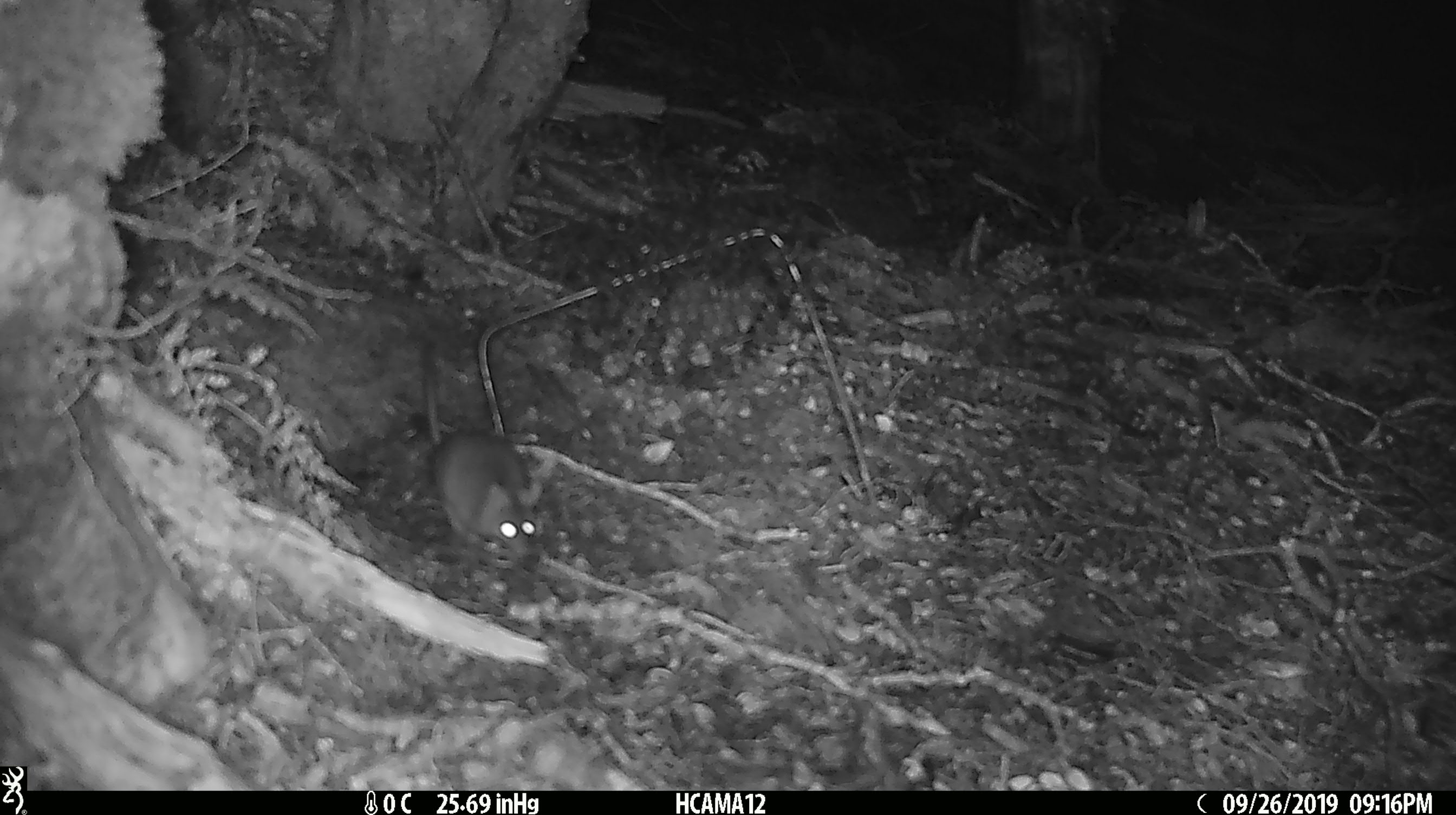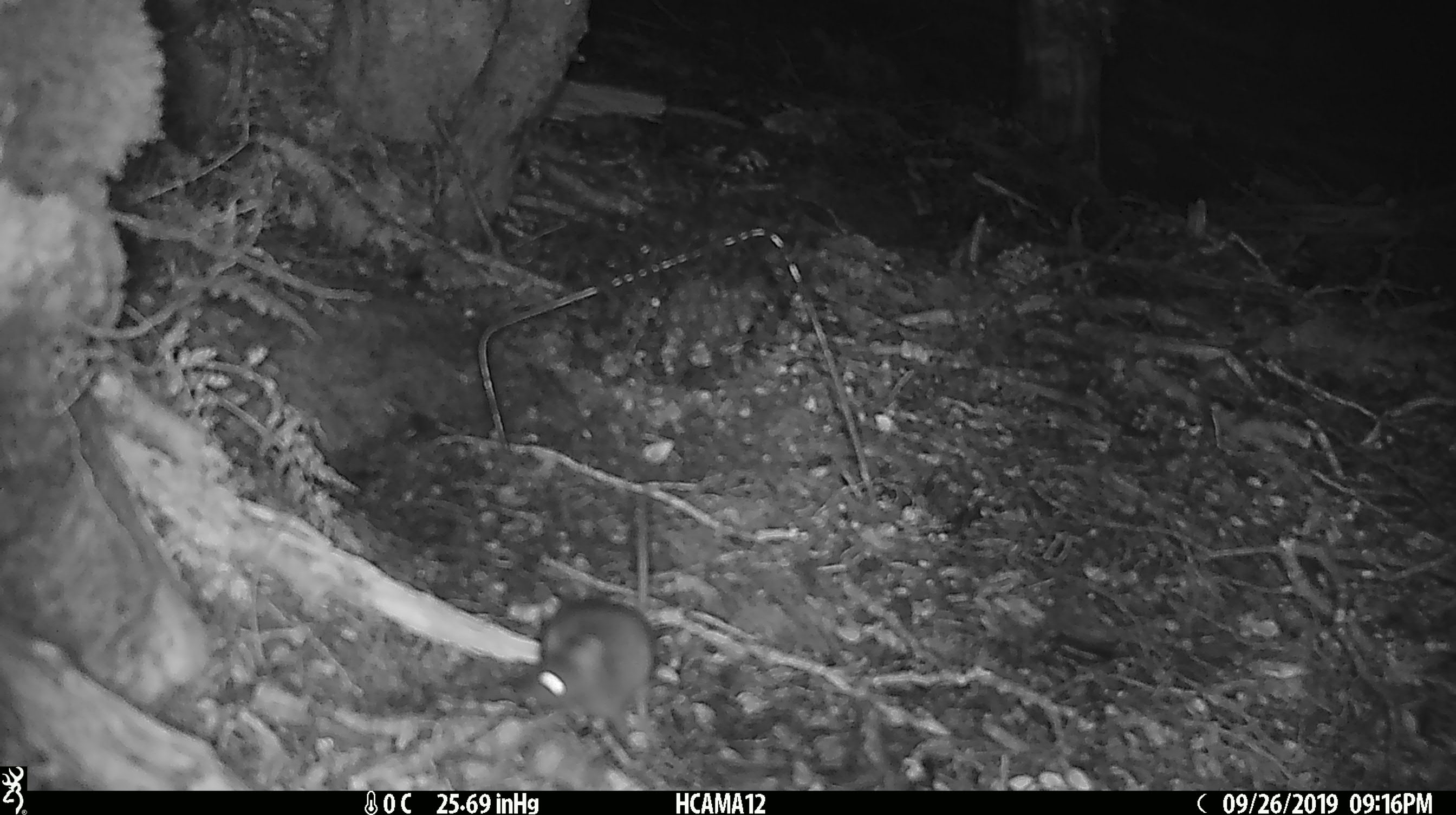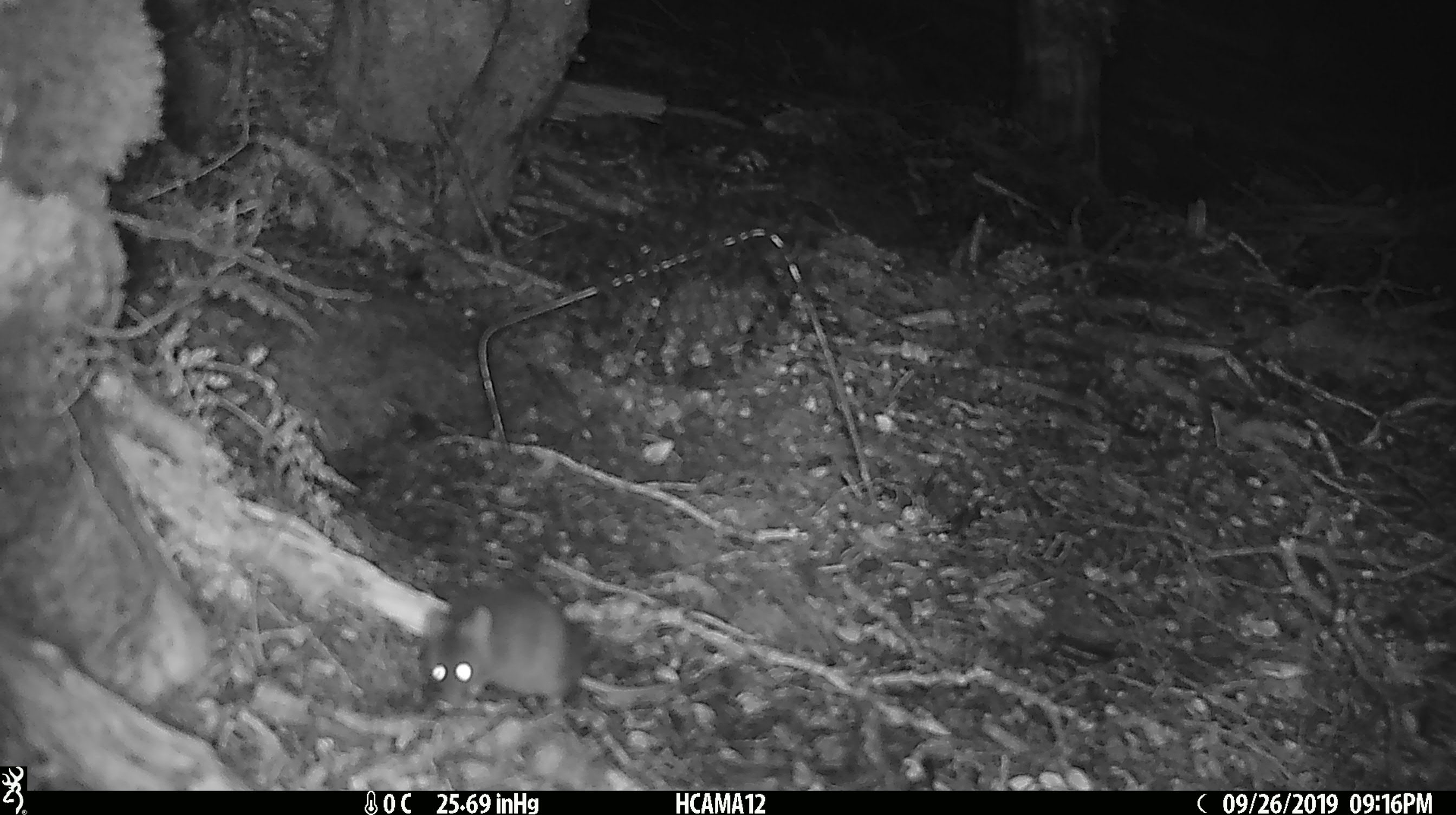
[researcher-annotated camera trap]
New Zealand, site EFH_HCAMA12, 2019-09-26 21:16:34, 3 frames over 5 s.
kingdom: Animalia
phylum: Chordata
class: Mammalia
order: Rodentia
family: Muridae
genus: Mus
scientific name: Mus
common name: mouse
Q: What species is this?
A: Mouse (Mus).